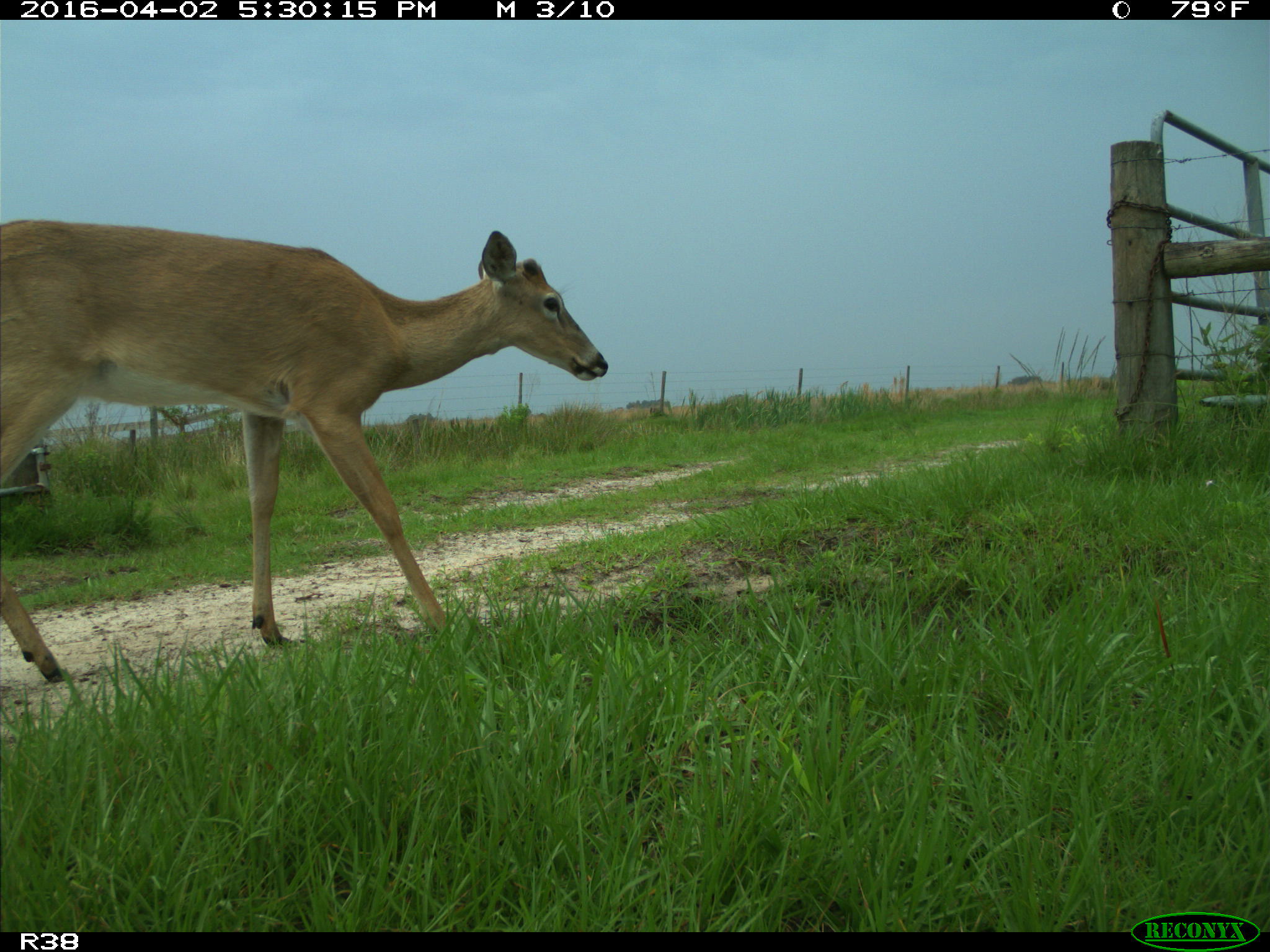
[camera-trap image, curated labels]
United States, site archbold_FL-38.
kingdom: Animalia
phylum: Chordata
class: Mammalia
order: Artiodactyla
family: Cervidae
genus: Odocoileus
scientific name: Odocoileus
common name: deer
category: unidentified deer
Unidentified deer (deer) (Odocoileus).